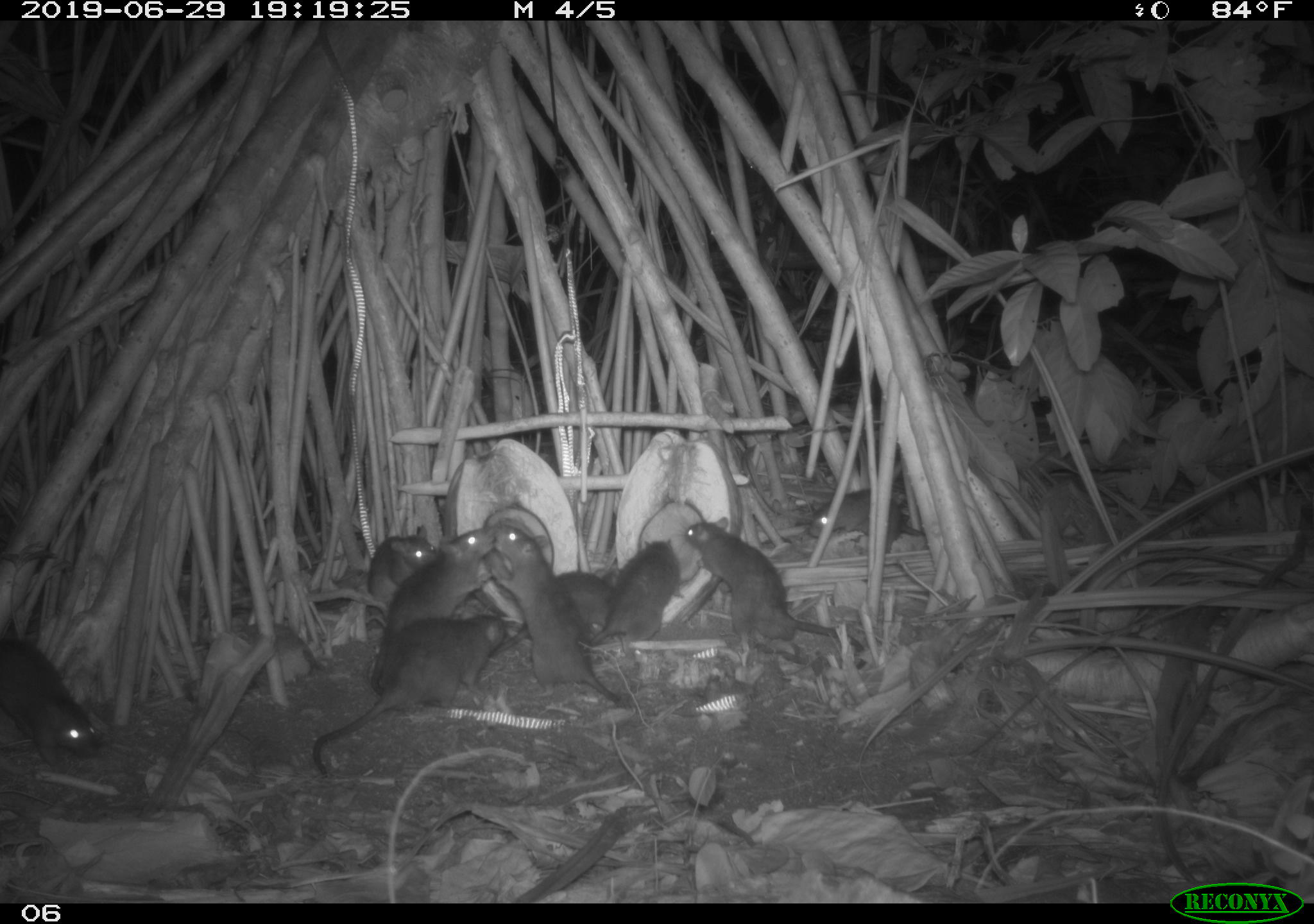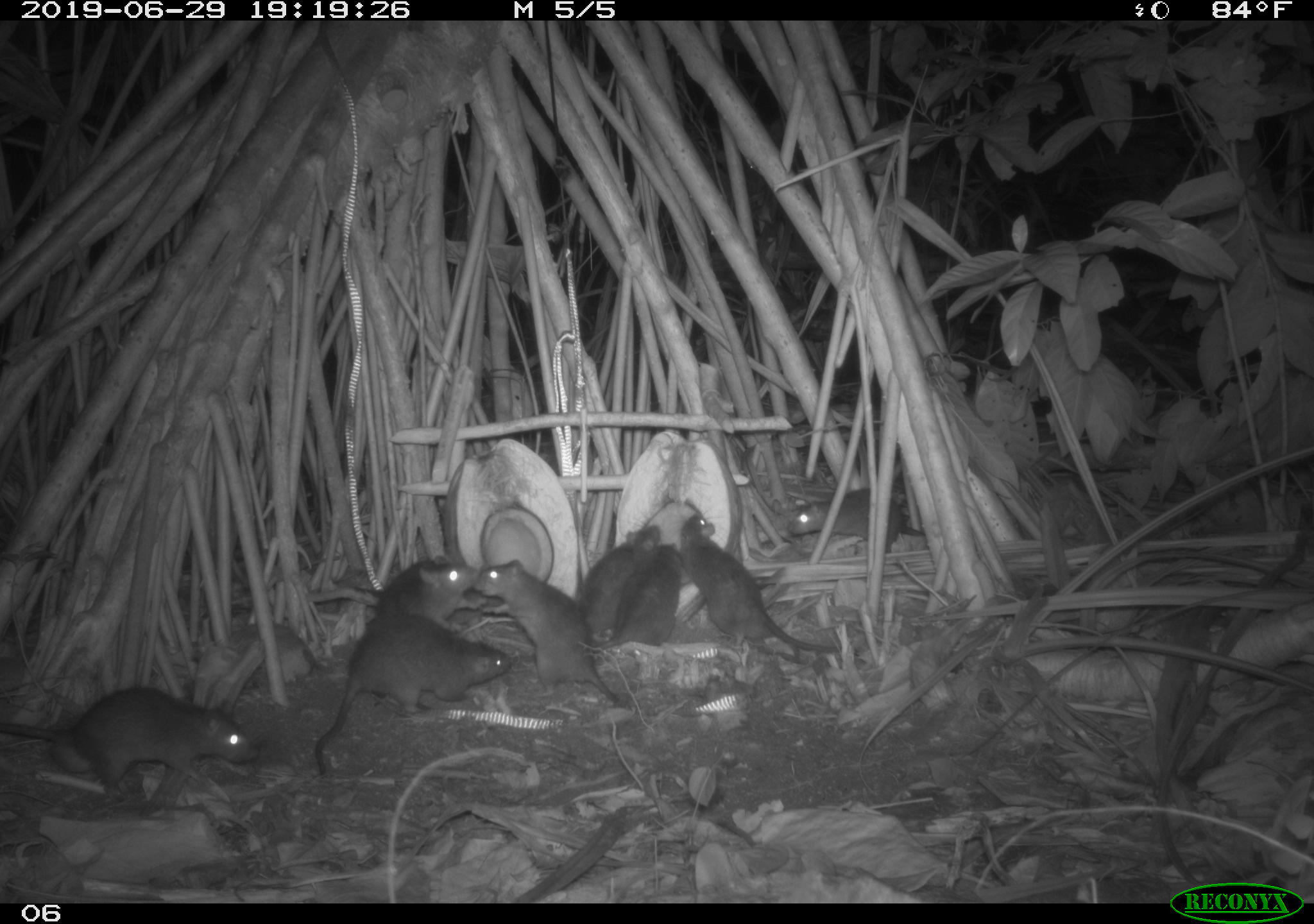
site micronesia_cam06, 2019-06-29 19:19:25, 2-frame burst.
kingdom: Animalia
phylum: Chordata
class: Mammalia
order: Rodentia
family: Muridae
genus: Rattus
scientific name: Rattus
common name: rat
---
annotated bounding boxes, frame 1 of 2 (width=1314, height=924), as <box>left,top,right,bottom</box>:
rat: <box>305,597,529,778</box>; <box>680,512,866,674</box>; <box>492,522,626,709</box>; <box>366,515,501,694</box>; <box>0,631,105,775</box>; <box>482,565,624,661</box>; <box>585,531,692,654</box>; <box>803,484,932,556</box>; <box>363,520,447,613</box>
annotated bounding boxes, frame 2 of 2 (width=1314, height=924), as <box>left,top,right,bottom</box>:
rat: <box>310,603,518,783</box>; <box>0,677,263,805</box>; <box>677,509,846,667</box>; <box>469,560,618,706</box>; <box>588,538,692,654</box>; <box>574,515,666,646</box>; <box>365,551,494,640</box>; <box>789,484,937,561</box>